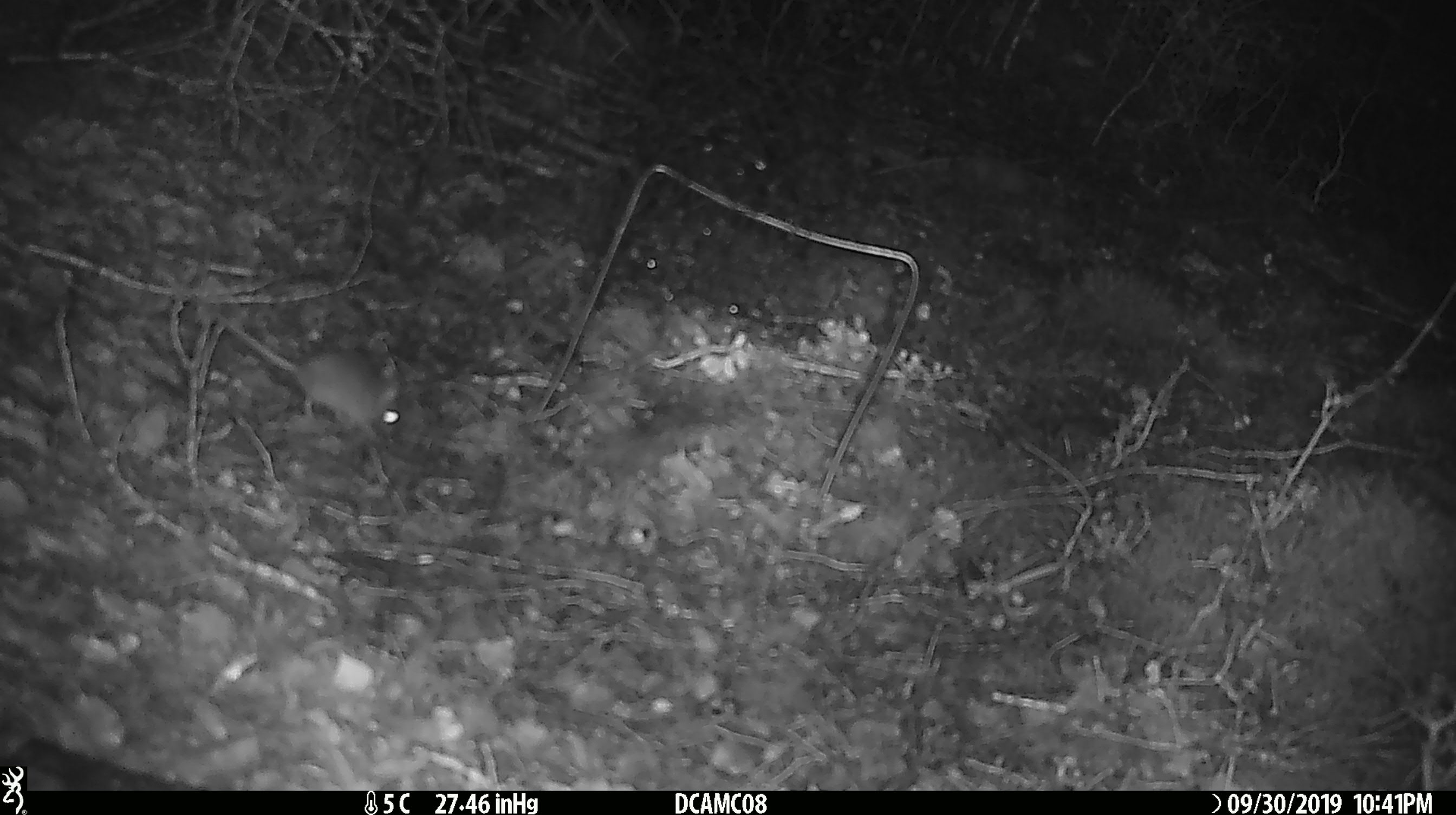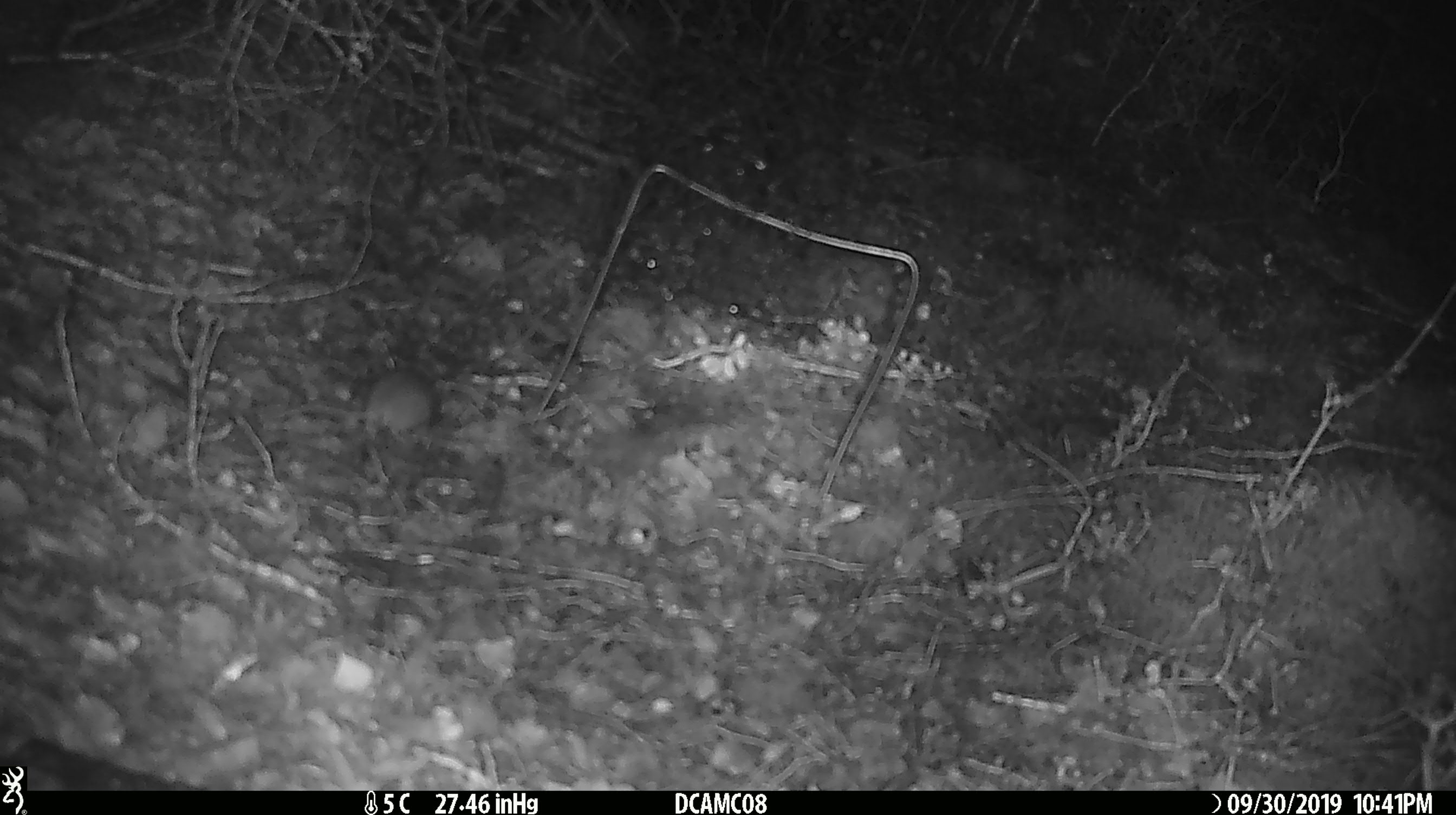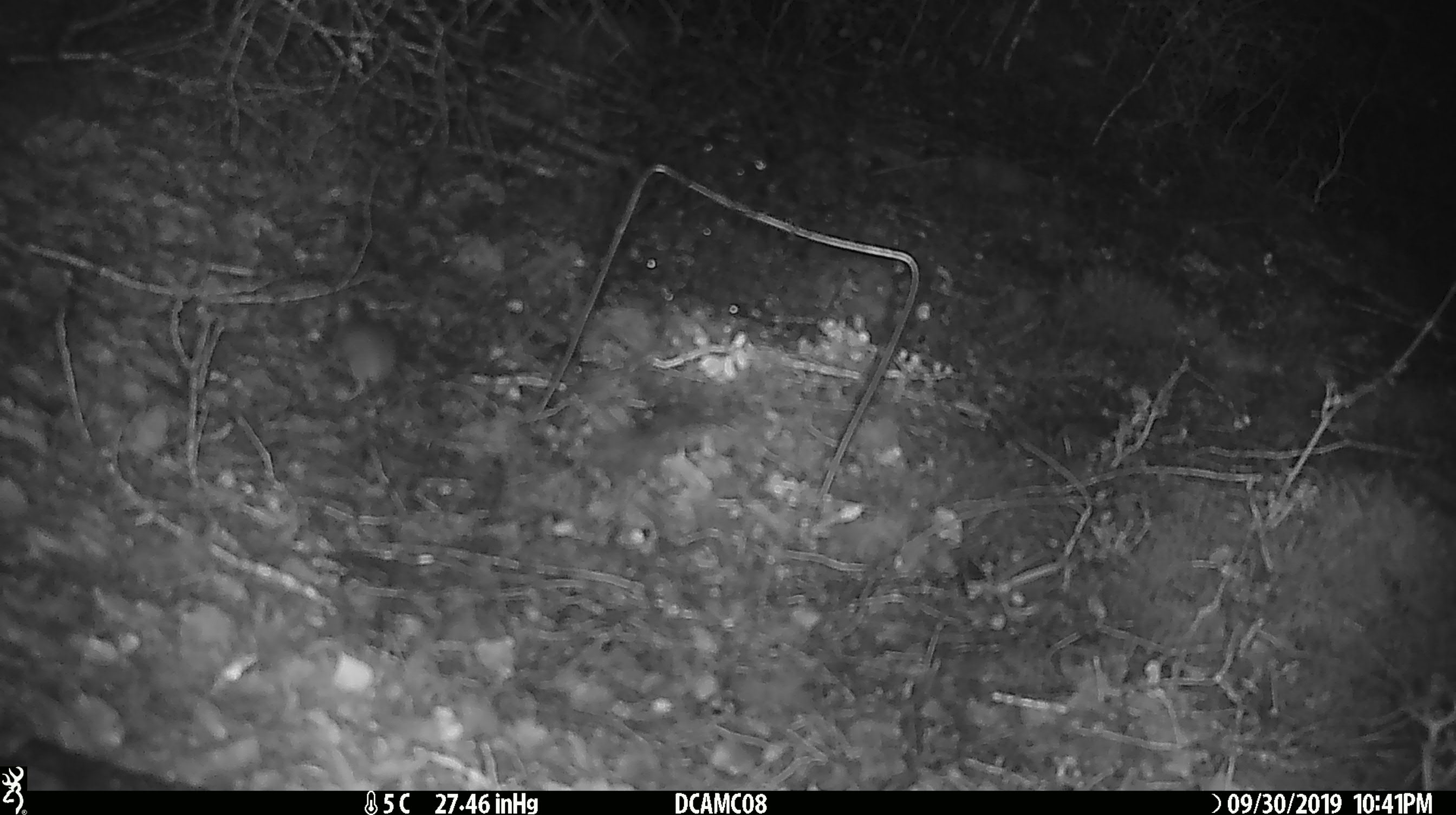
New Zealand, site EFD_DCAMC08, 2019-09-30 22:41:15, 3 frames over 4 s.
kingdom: Animalia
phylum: Chordata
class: Mammalia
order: Rodentia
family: Muridae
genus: Mus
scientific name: Mus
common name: mouse